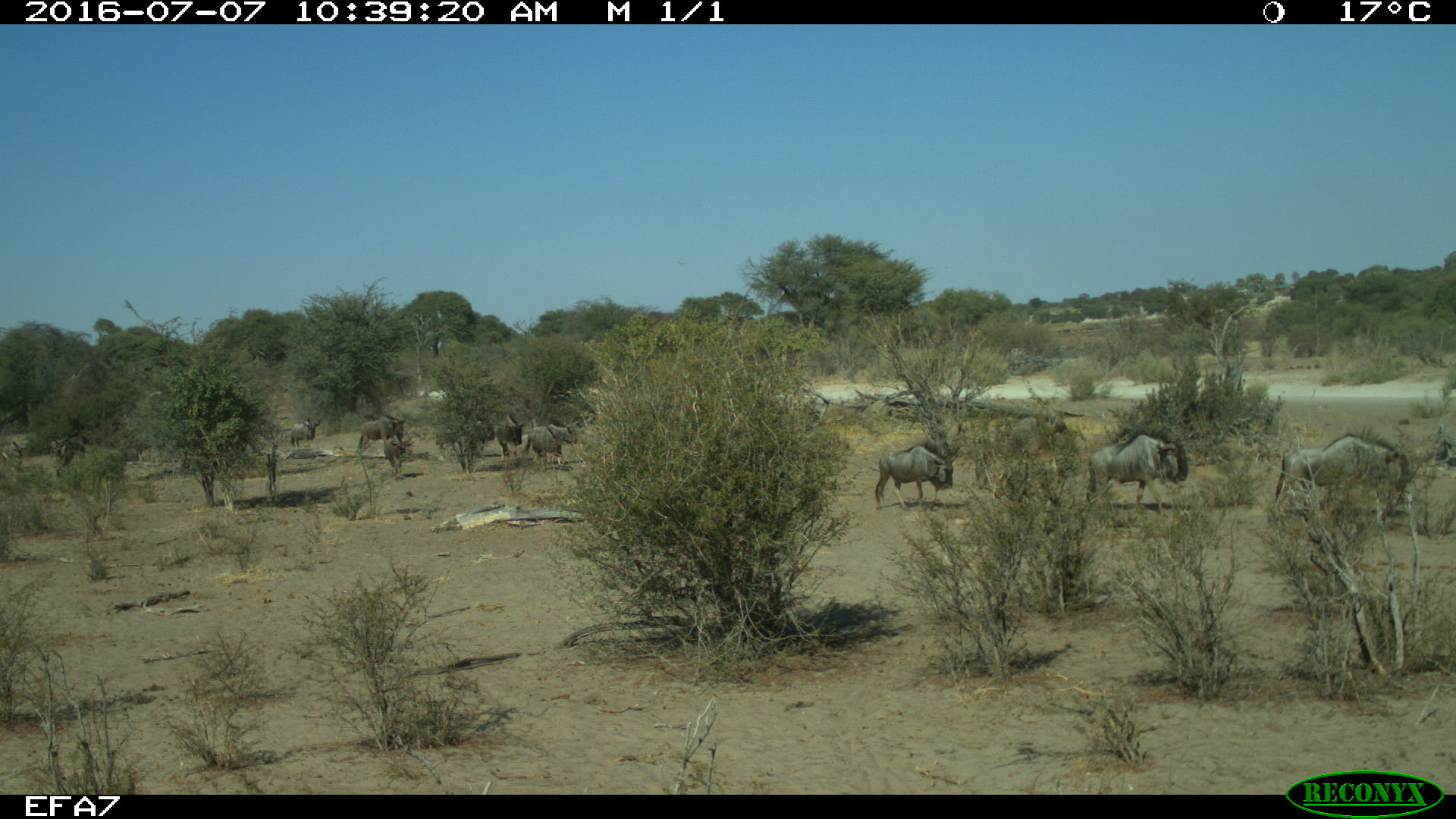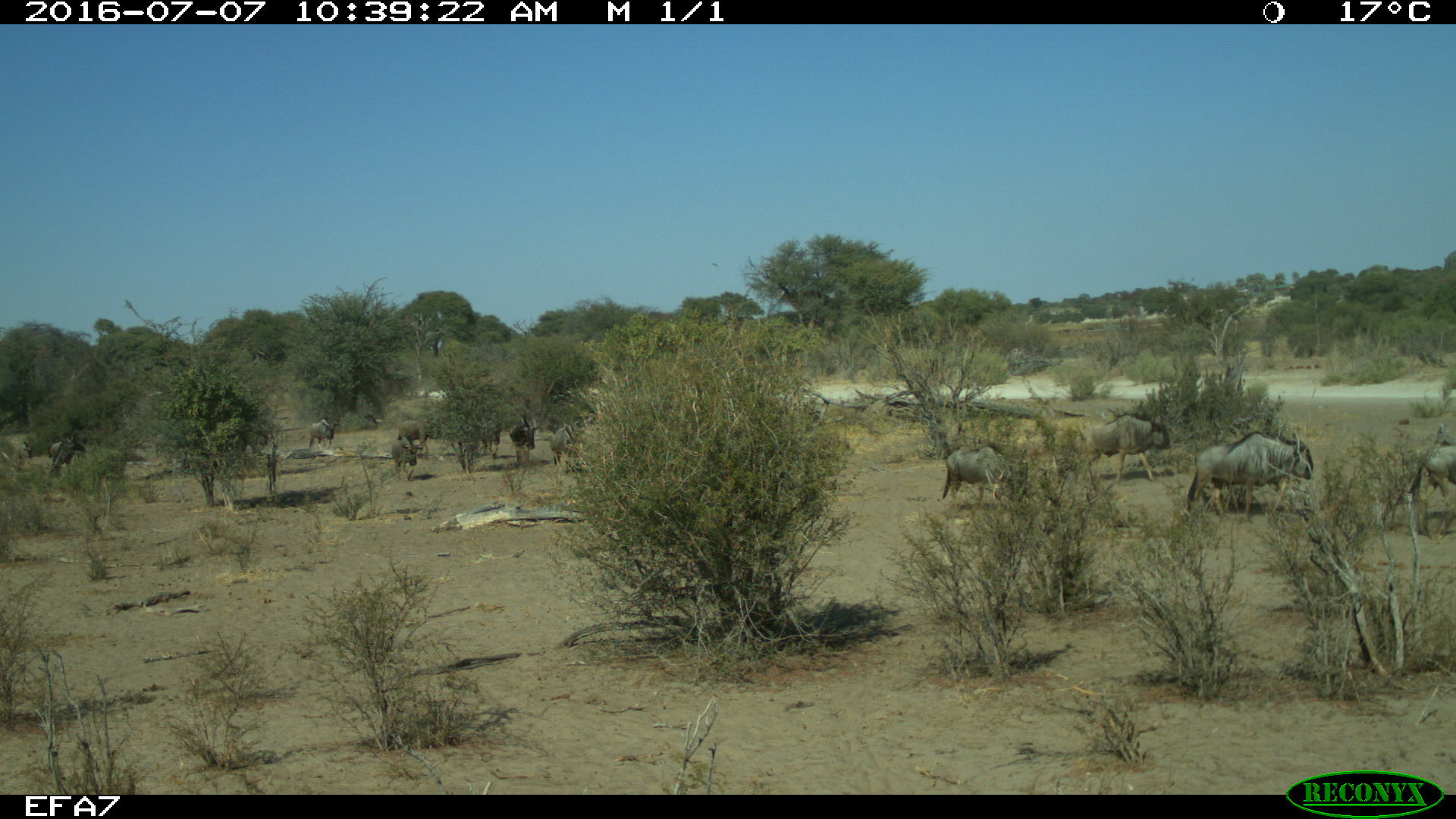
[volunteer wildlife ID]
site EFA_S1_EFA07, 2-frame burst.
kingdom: Animalia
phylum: Chordata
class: Mammalia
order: Artiodactyla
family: Bovidae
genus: Connochaetes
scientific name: Connochaetes taurinus taurinus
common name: blue wildebeest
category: wildebeestblue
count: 11-50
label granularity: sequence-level